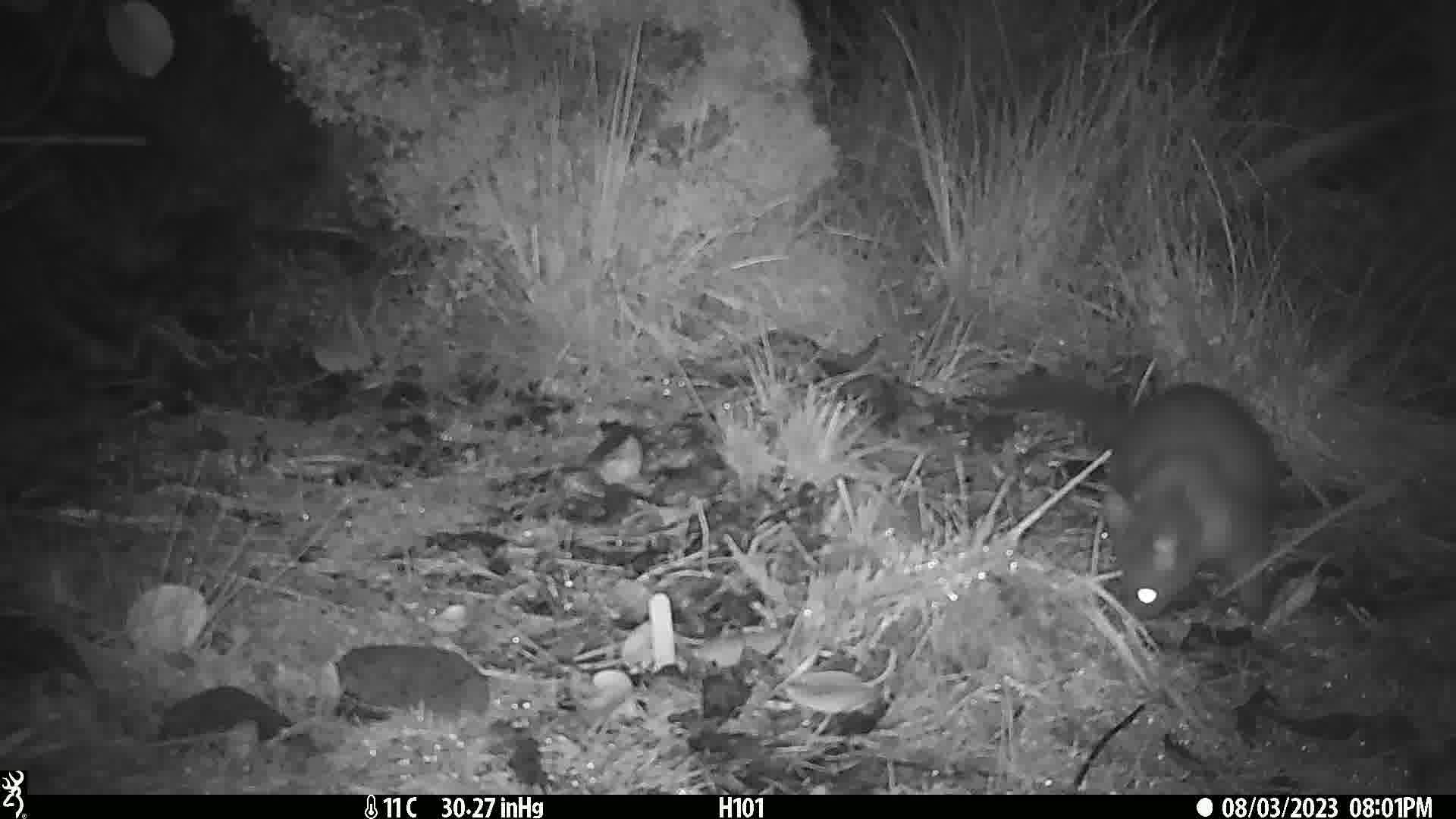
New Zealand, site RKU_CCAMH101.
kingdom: Animalia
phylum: Chordata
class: Mammalia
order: Diprotodontia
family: Phalangeridae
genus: Trichosurus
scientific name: Trichosurus vulpecula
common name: common brushtail possum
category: possum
Possum (common brushtail possum) (Trichosurus vulpecula).